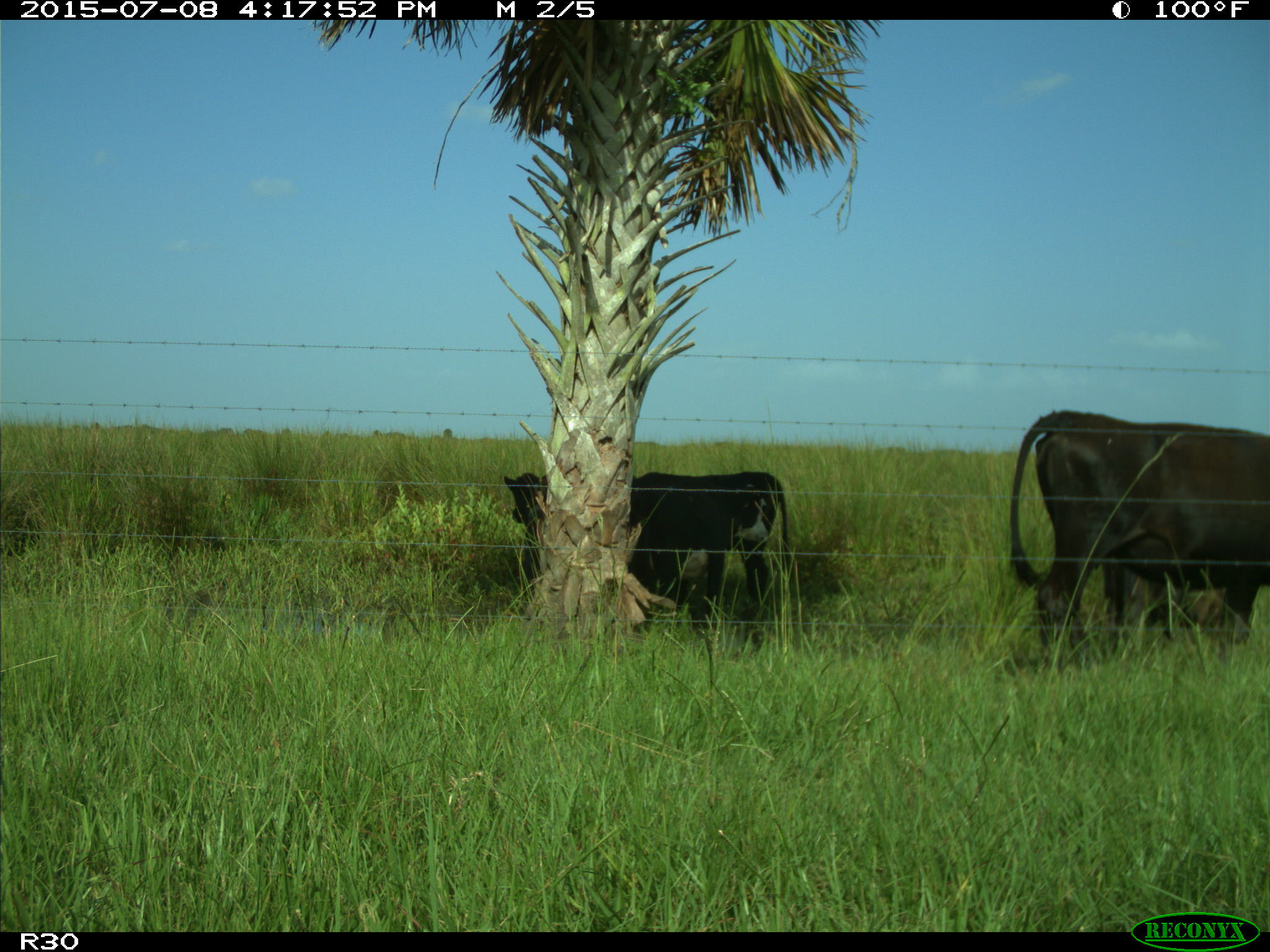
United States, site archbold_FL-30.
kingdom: Animalia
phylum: Chordata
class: Mammalia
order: Artiodactyla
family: Bovidae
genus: Bos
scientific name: Bos taurus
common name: domestic cow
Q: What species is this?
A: Bos taurus (domestic cow).